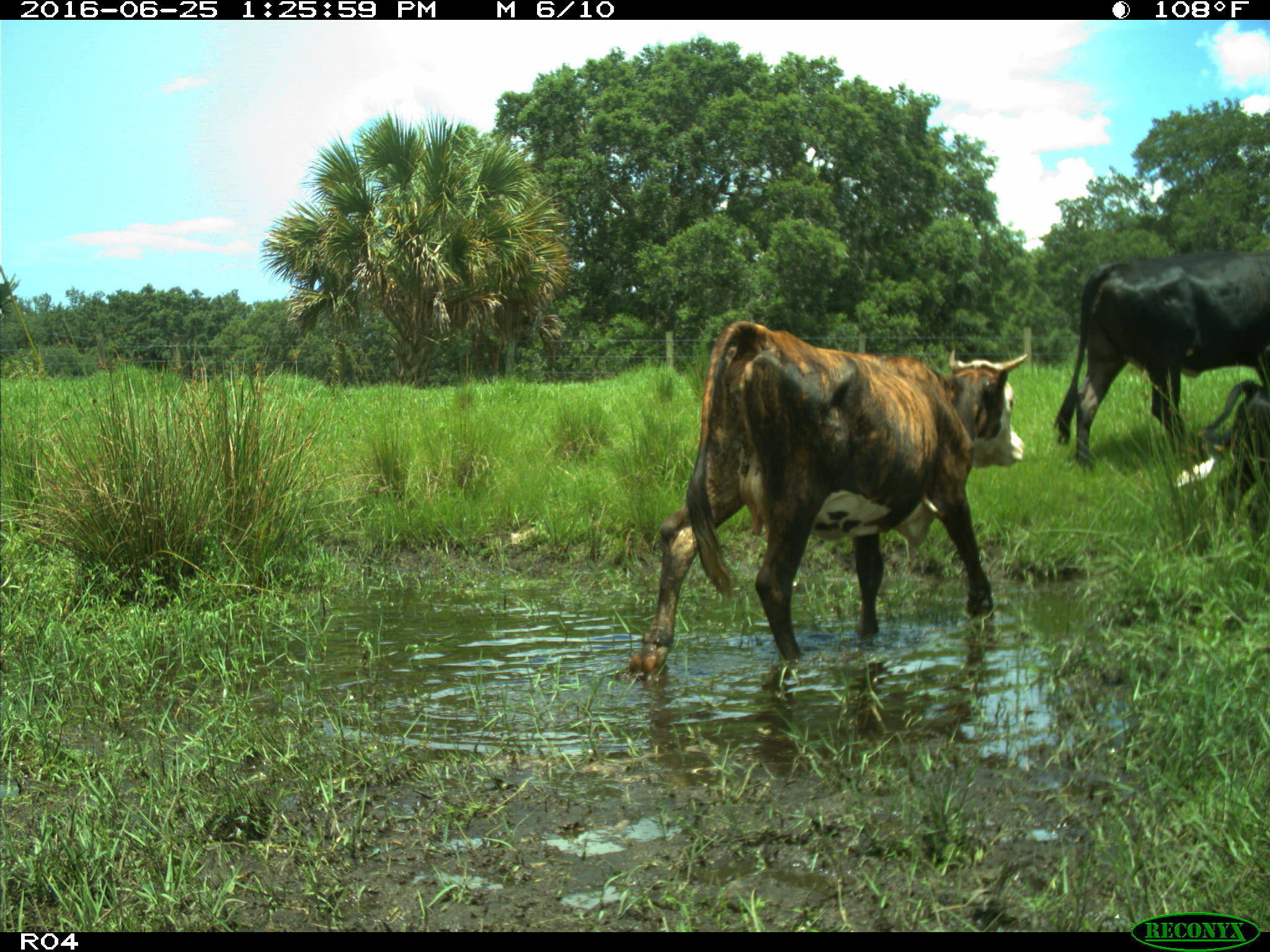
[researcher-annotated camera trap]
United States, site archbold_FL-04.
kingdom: Animalia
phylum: Chordata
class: Mammalia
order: Artiodactyla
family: Bovidae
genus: Bos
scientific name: Bos taurus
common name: domestic cow